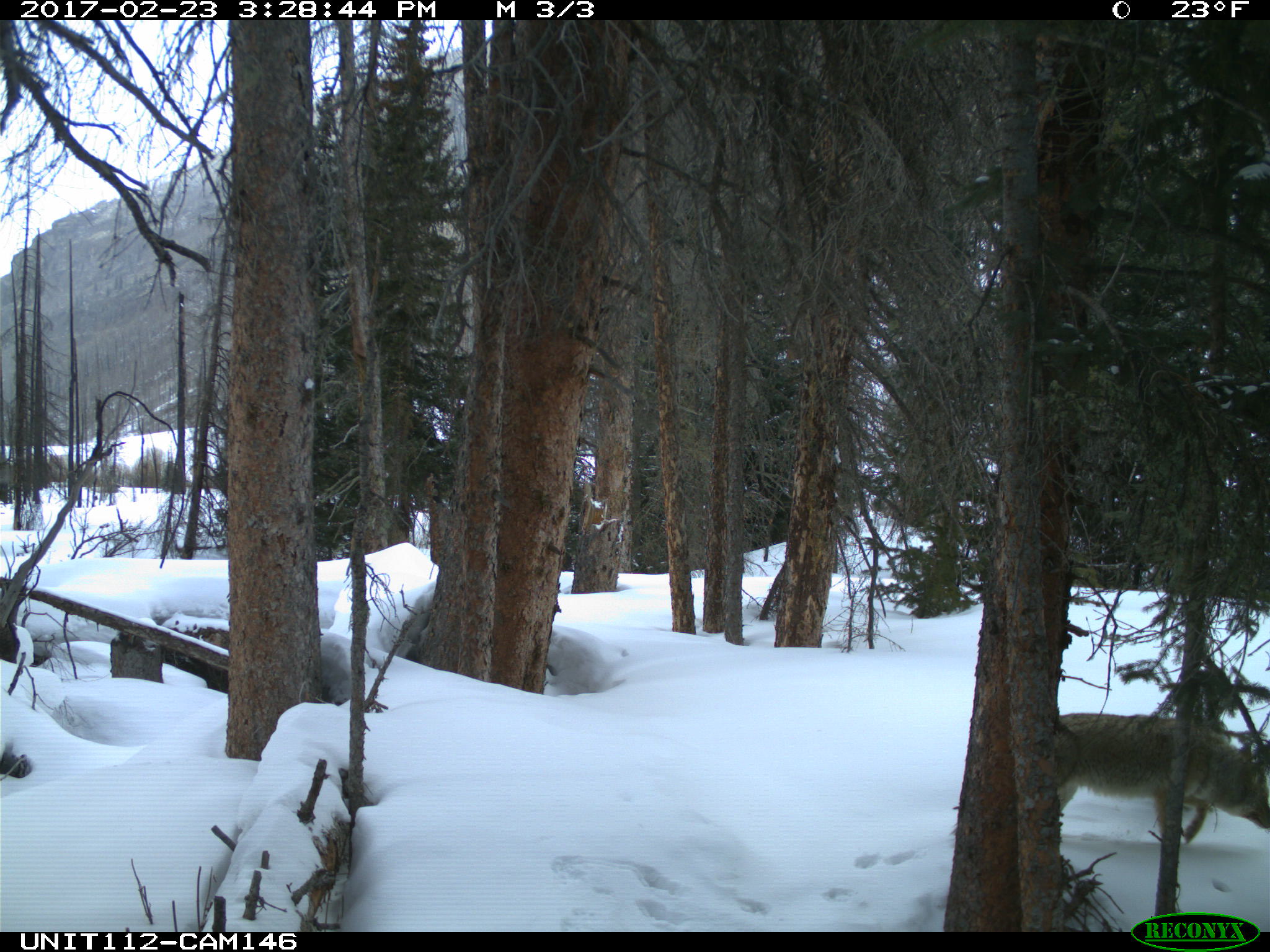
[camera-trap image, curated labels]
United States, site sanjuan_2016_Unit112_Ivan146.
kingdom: Animalia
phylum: Chordata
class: Mammalia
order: Carnivora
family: Canidae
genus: Canis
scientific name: Canis latrans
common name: coyote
Canis latrans (coyote).